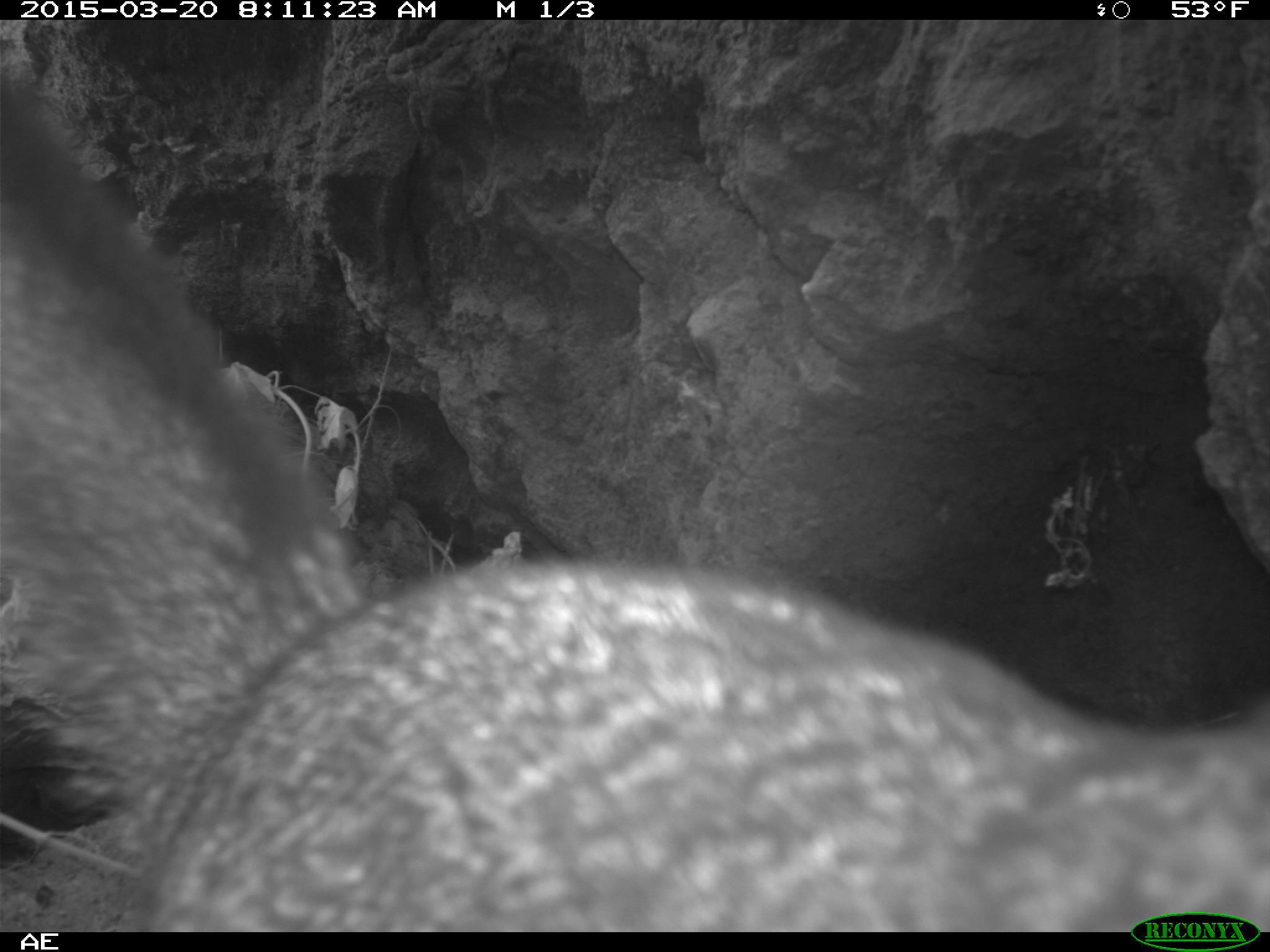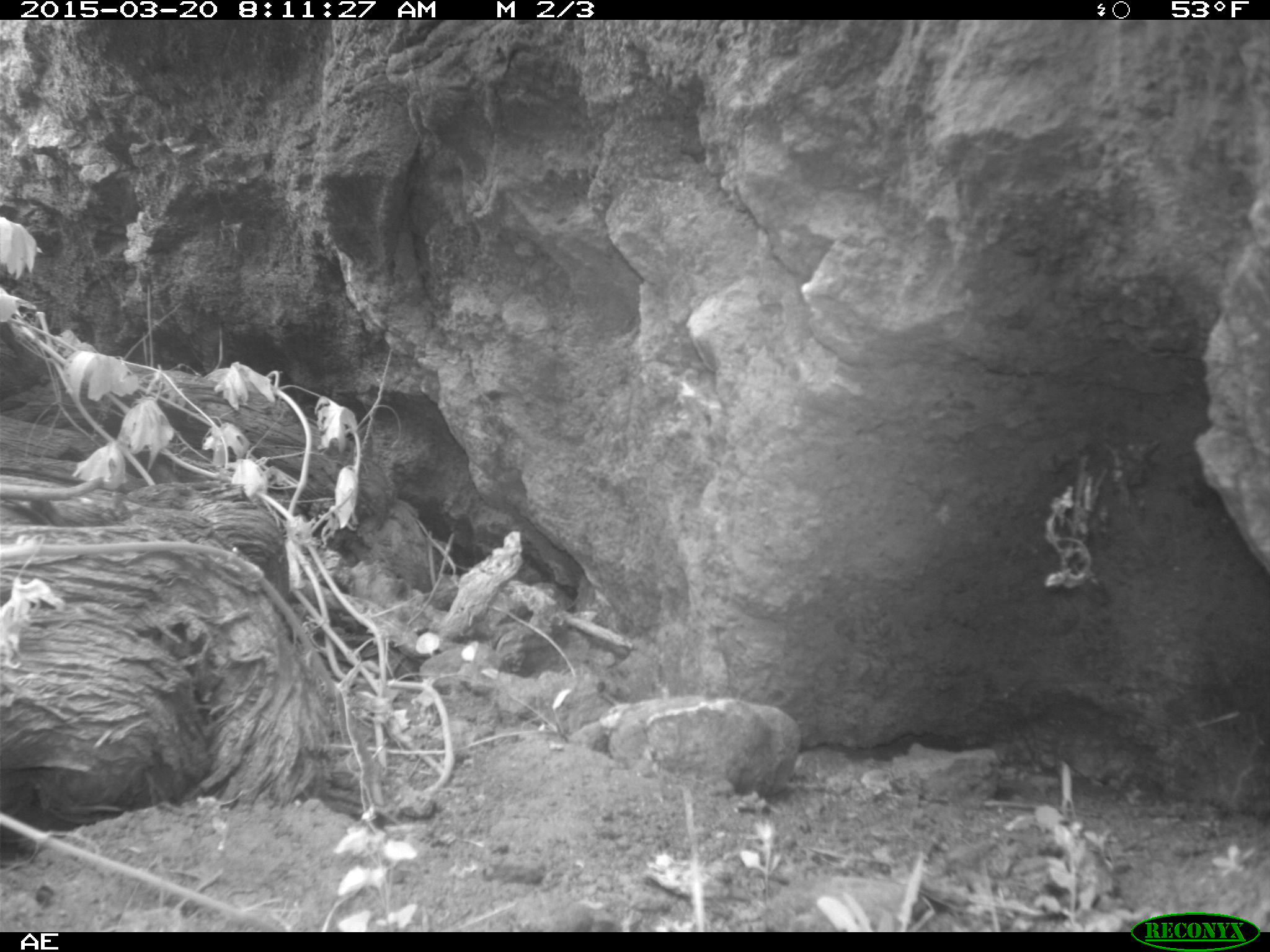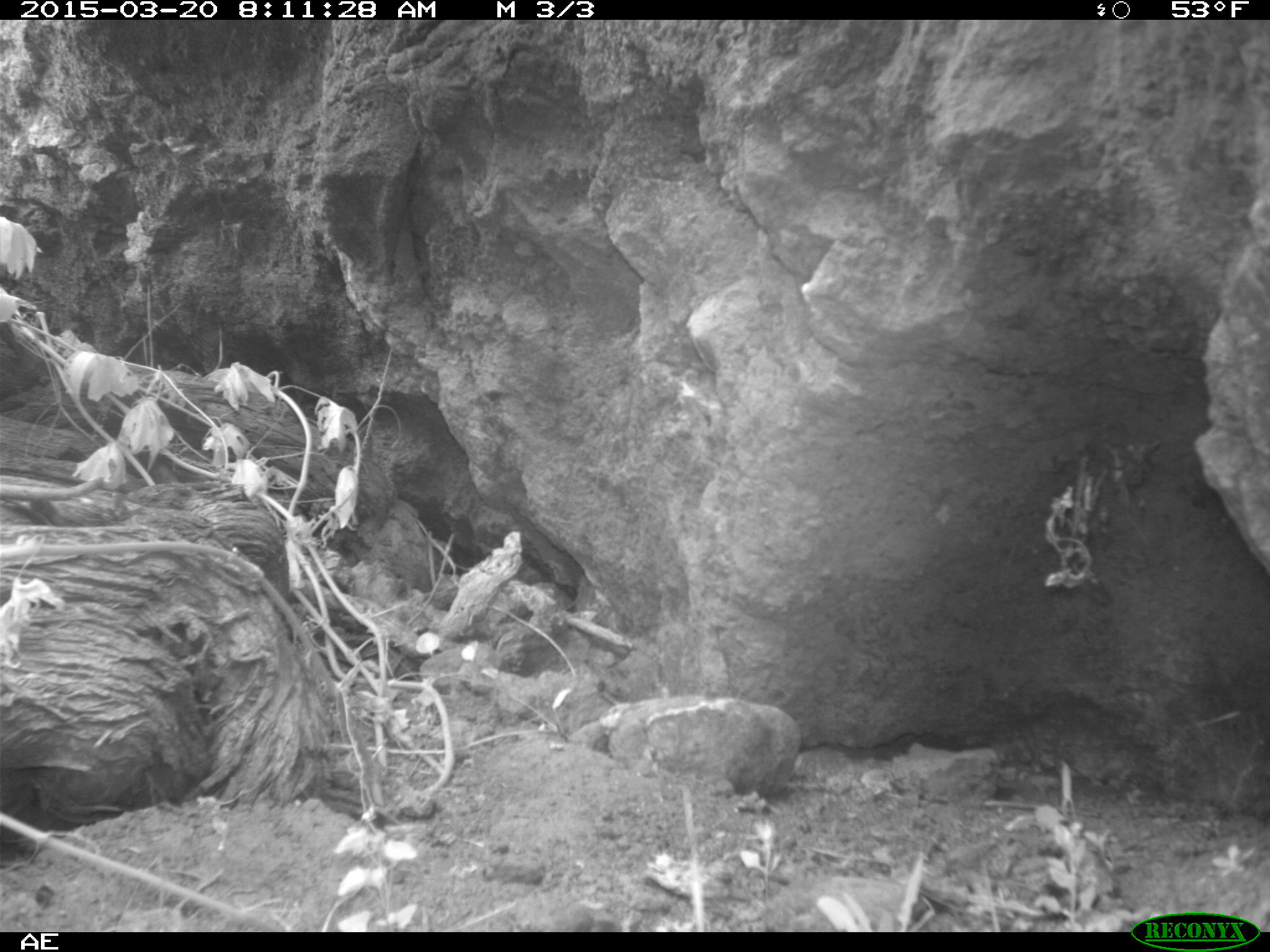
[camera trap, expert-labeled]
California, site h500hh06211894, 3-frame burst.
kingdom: Animalia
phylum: Chordata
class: Mammalia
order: Carnivora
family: Canidae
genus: Urocyon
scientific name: Urocyon littoralis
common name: island fox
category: fox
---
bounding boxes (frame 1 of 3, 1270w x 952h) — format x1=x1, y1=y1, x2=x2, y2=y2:
fox: x1=0, y1=81, x2=1269, y2=928